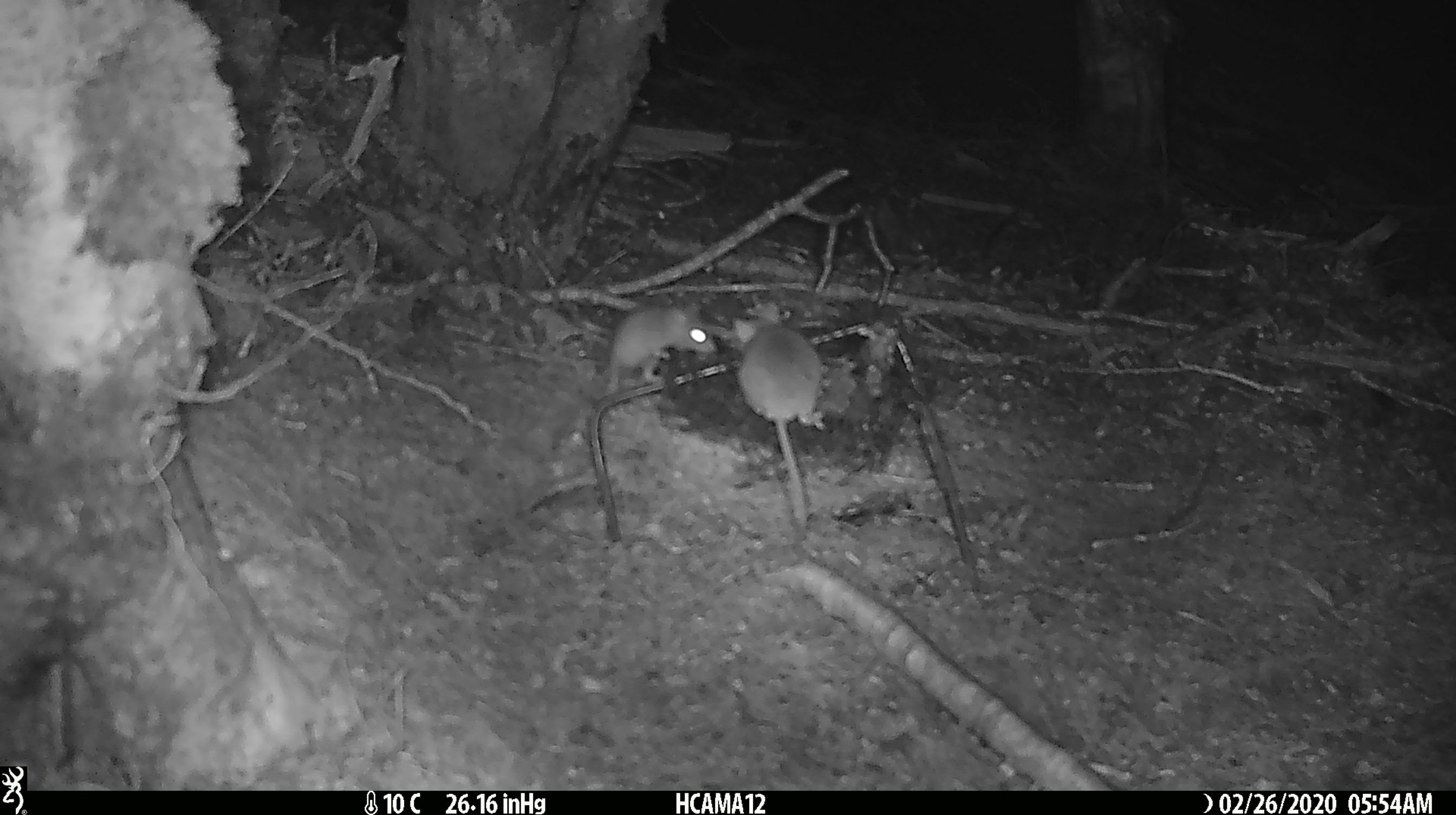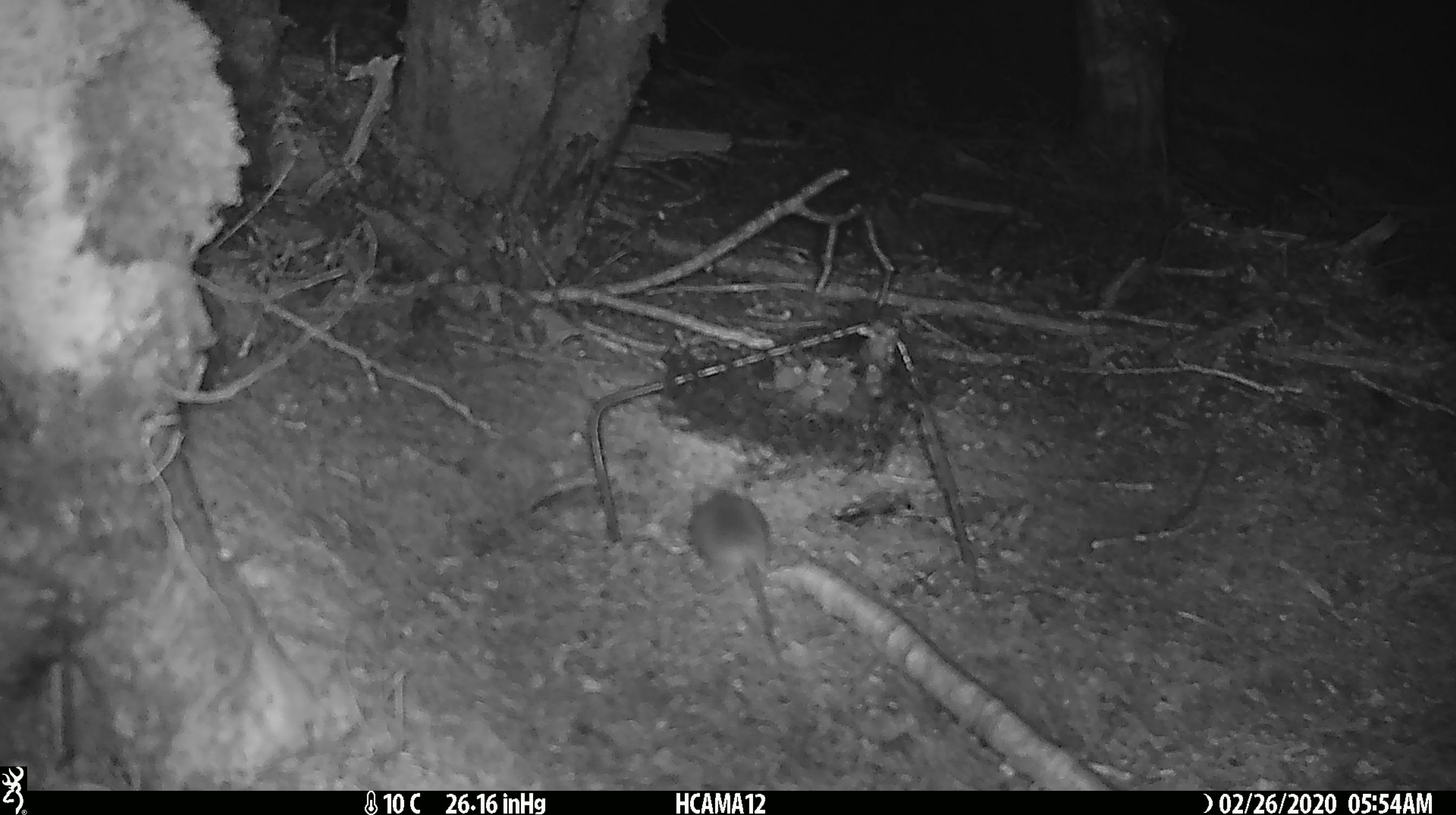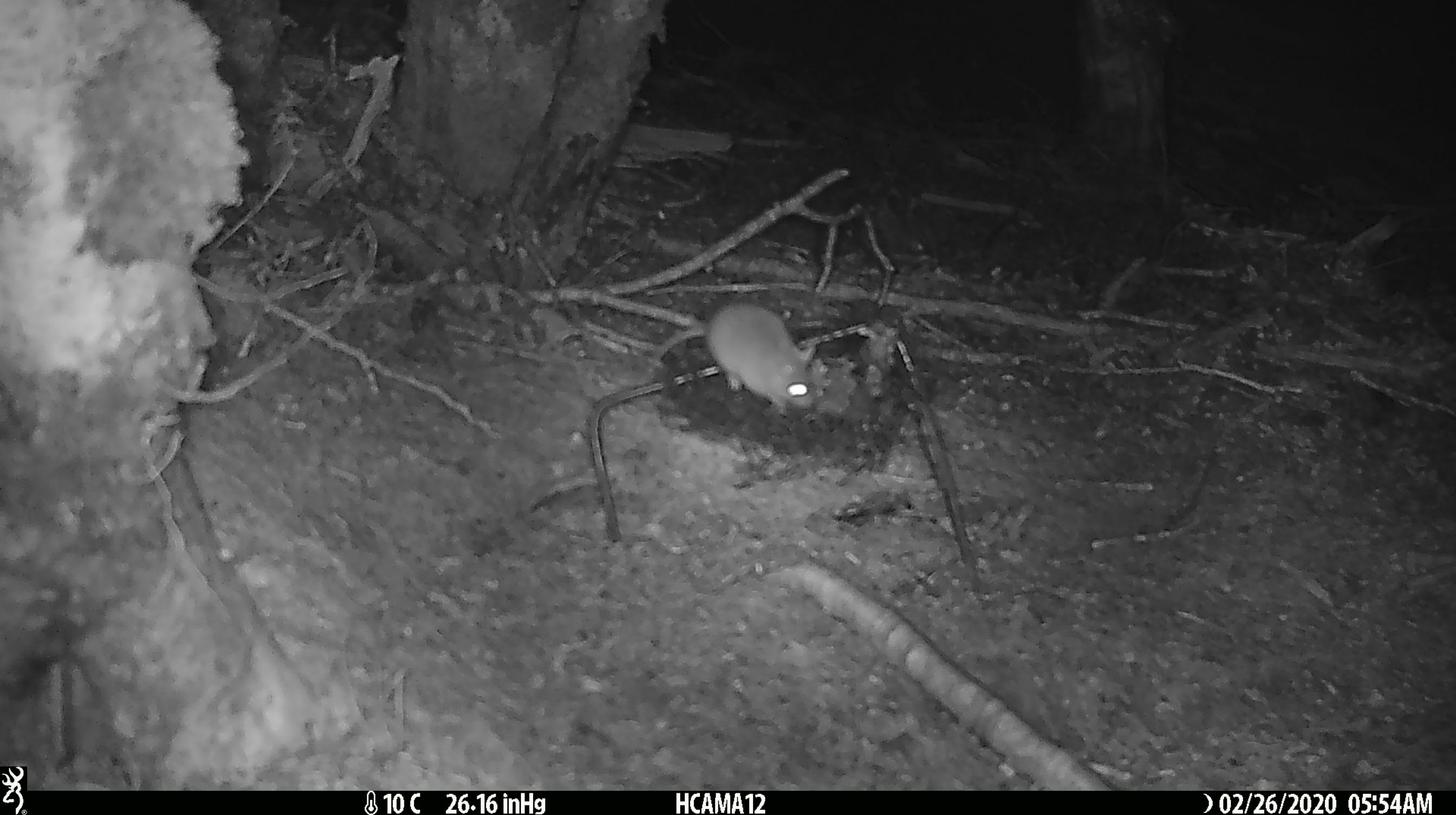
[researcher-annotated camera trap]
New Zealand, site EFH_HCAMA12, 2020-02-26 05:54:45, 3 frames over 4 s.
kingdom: Animalia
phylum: Chordata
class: Mammalia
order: Rodentia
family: Muridae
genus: Mus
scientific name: Mus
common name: mouse